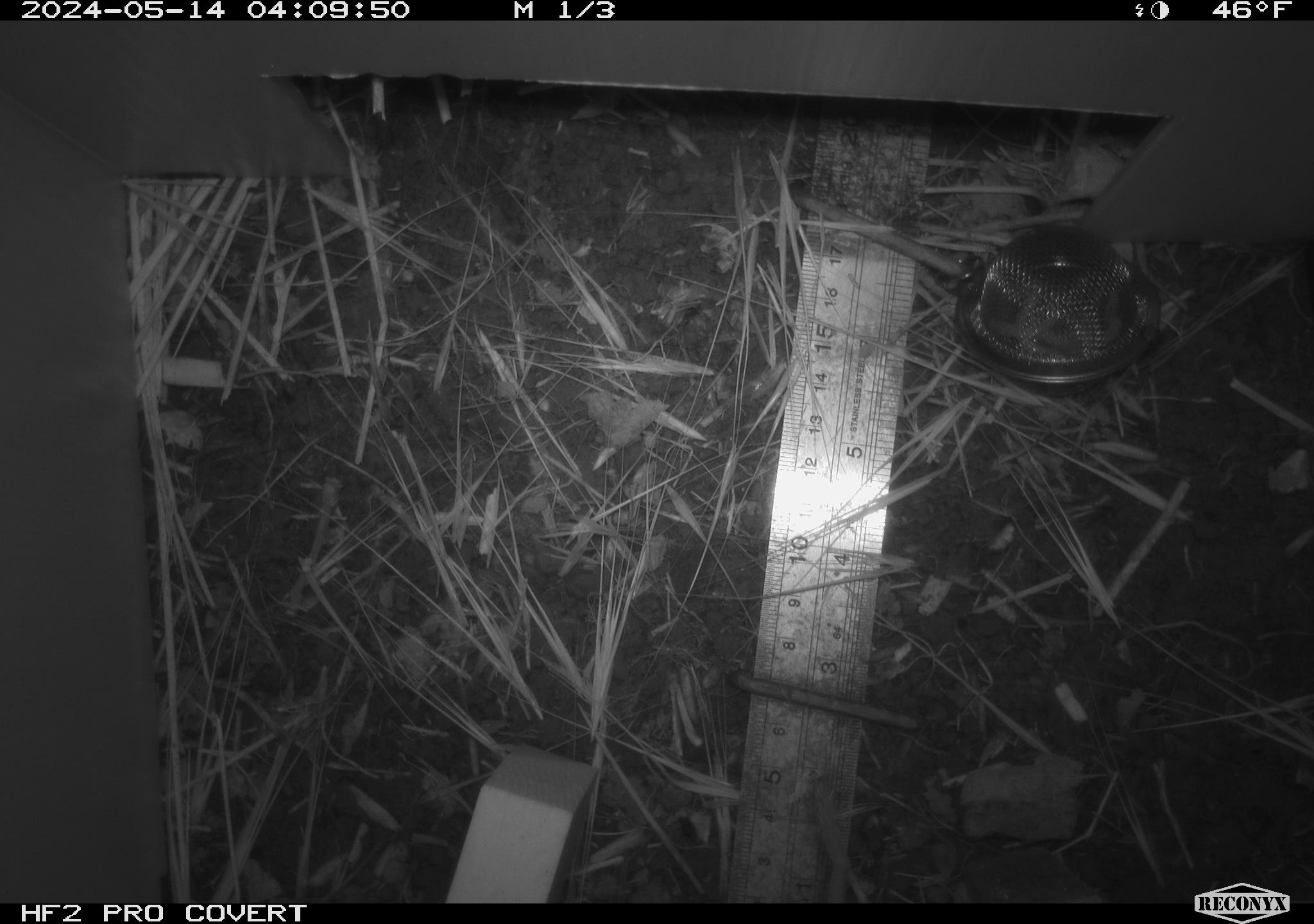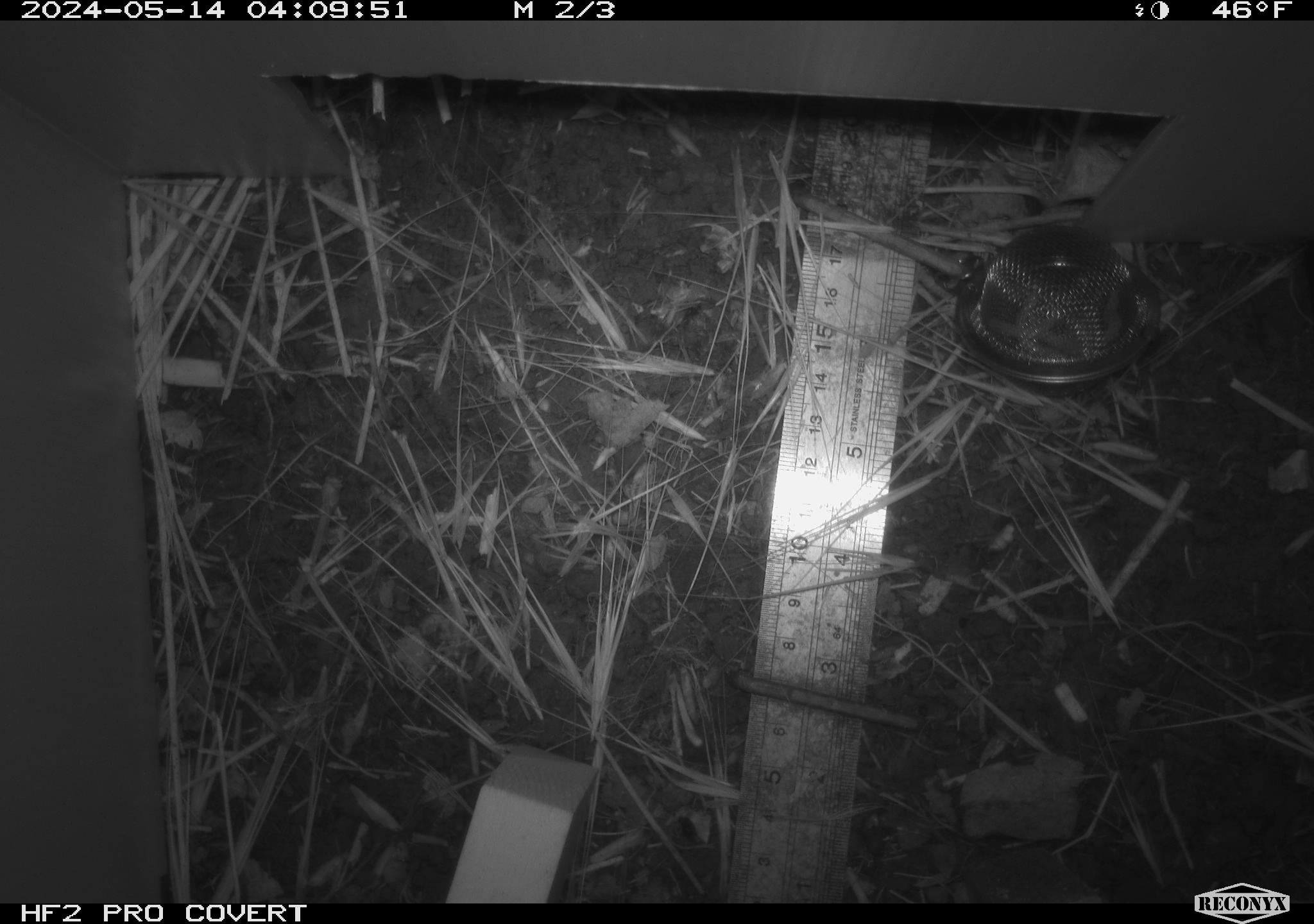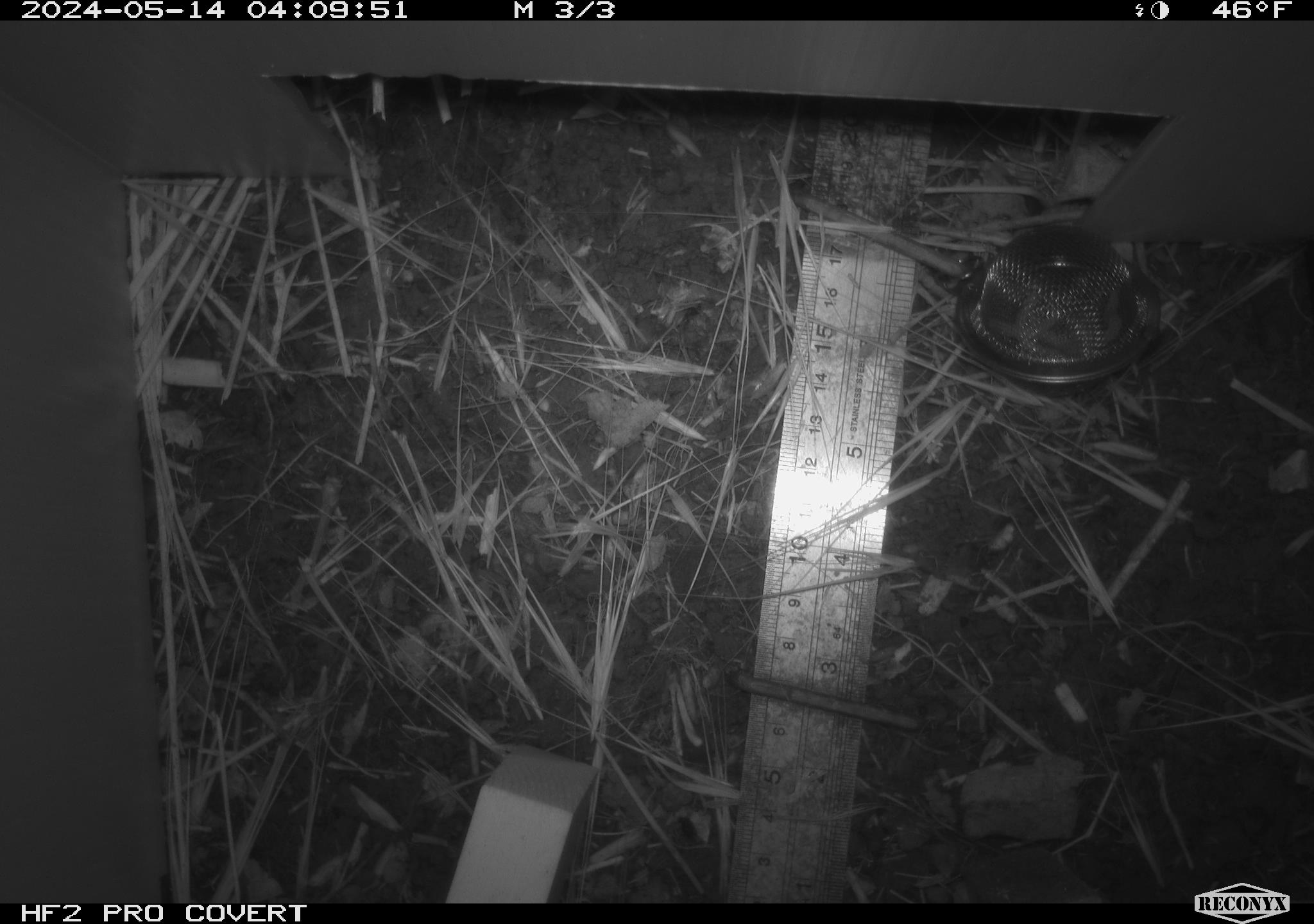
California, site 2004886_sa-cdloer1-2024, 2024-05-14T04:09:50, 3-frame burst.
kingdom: Animalia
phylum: Chordata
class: Mammalia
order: Rodentia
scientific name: Rodentia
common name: mouse species